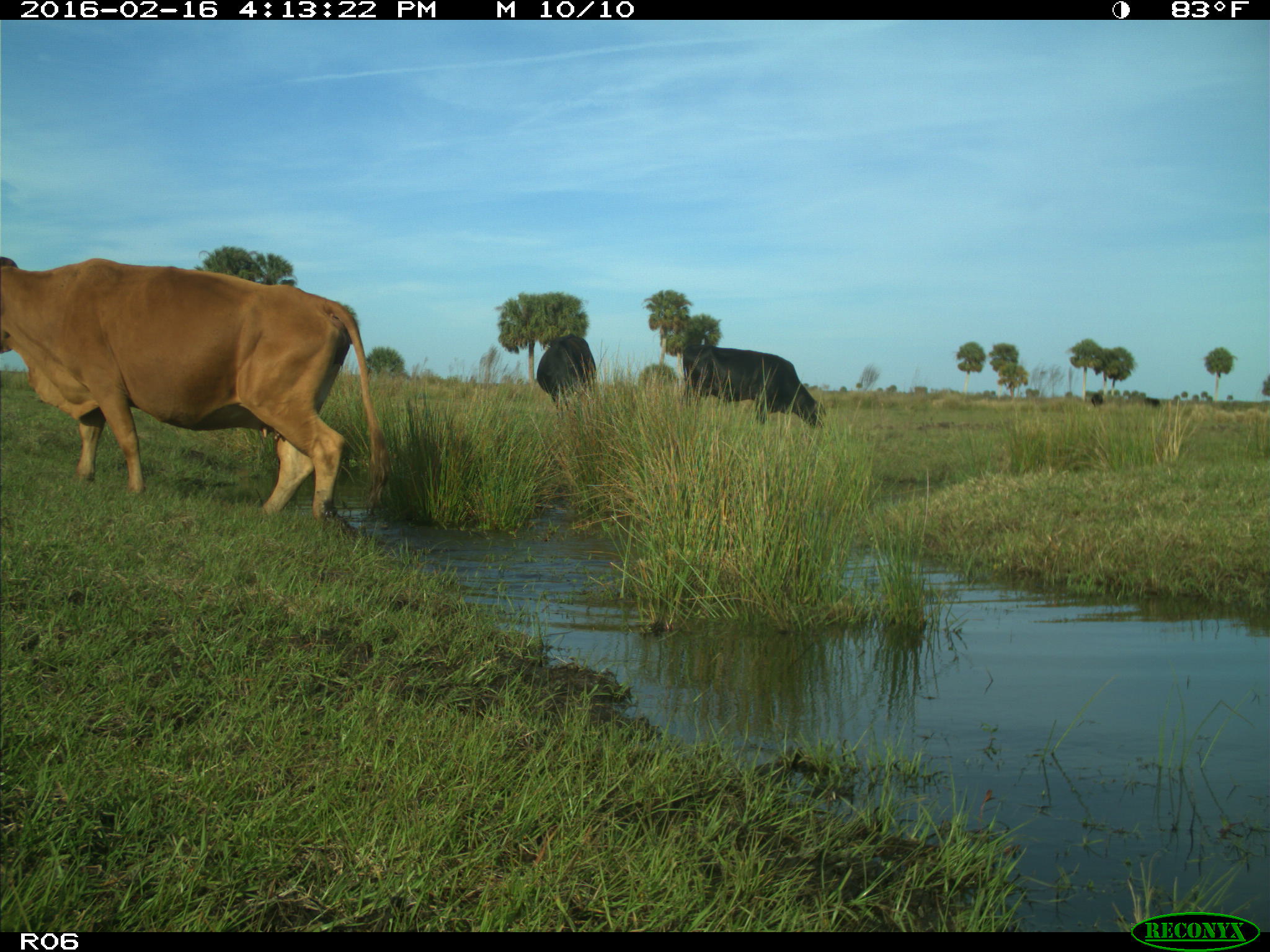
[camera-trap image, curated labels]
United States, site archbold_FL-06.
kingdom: Animalia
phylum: Chordata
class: Mammalia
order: Artiodactyla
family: Bovidae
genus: Bos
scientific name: Bos taurus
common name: domestic cow